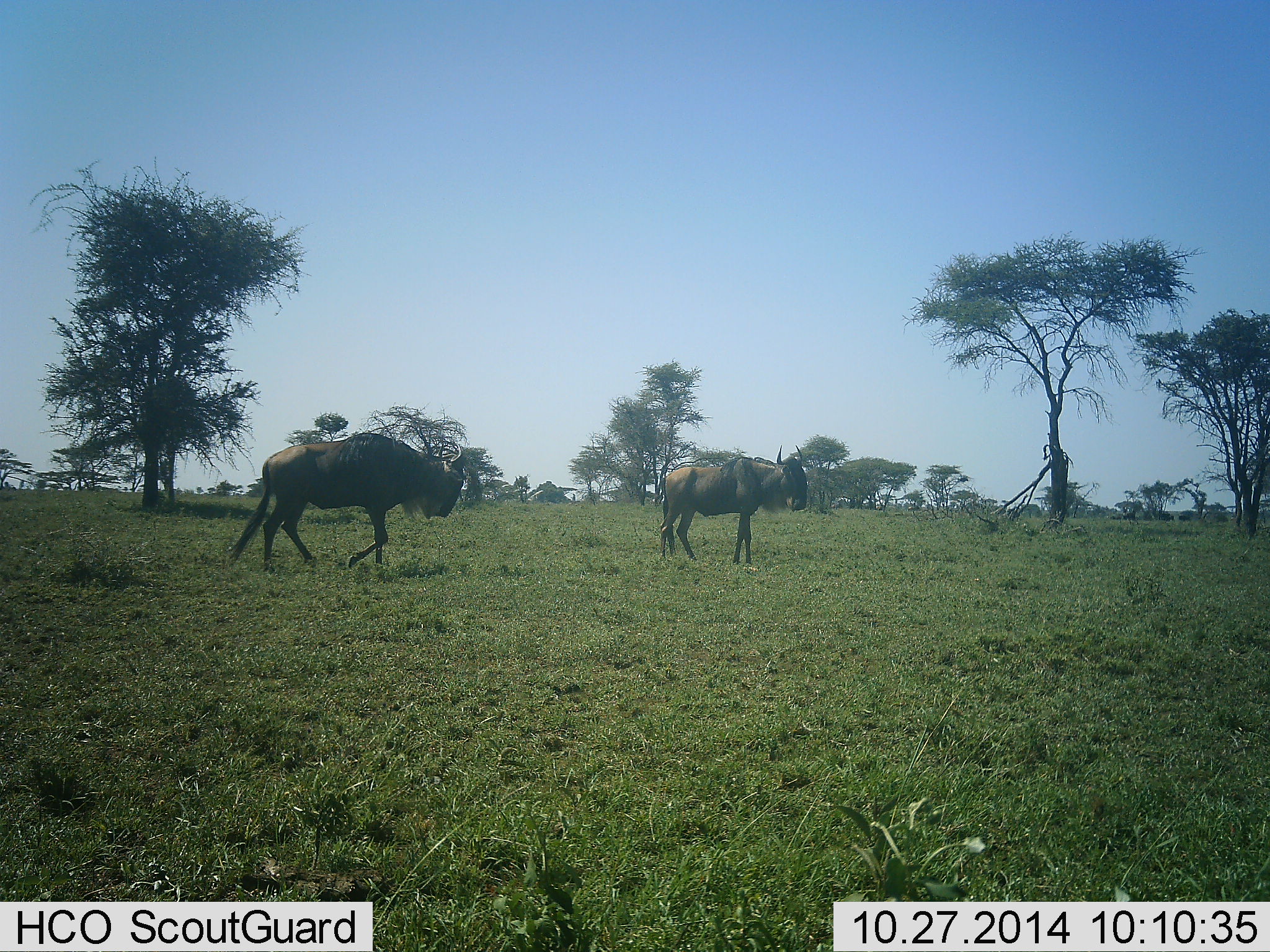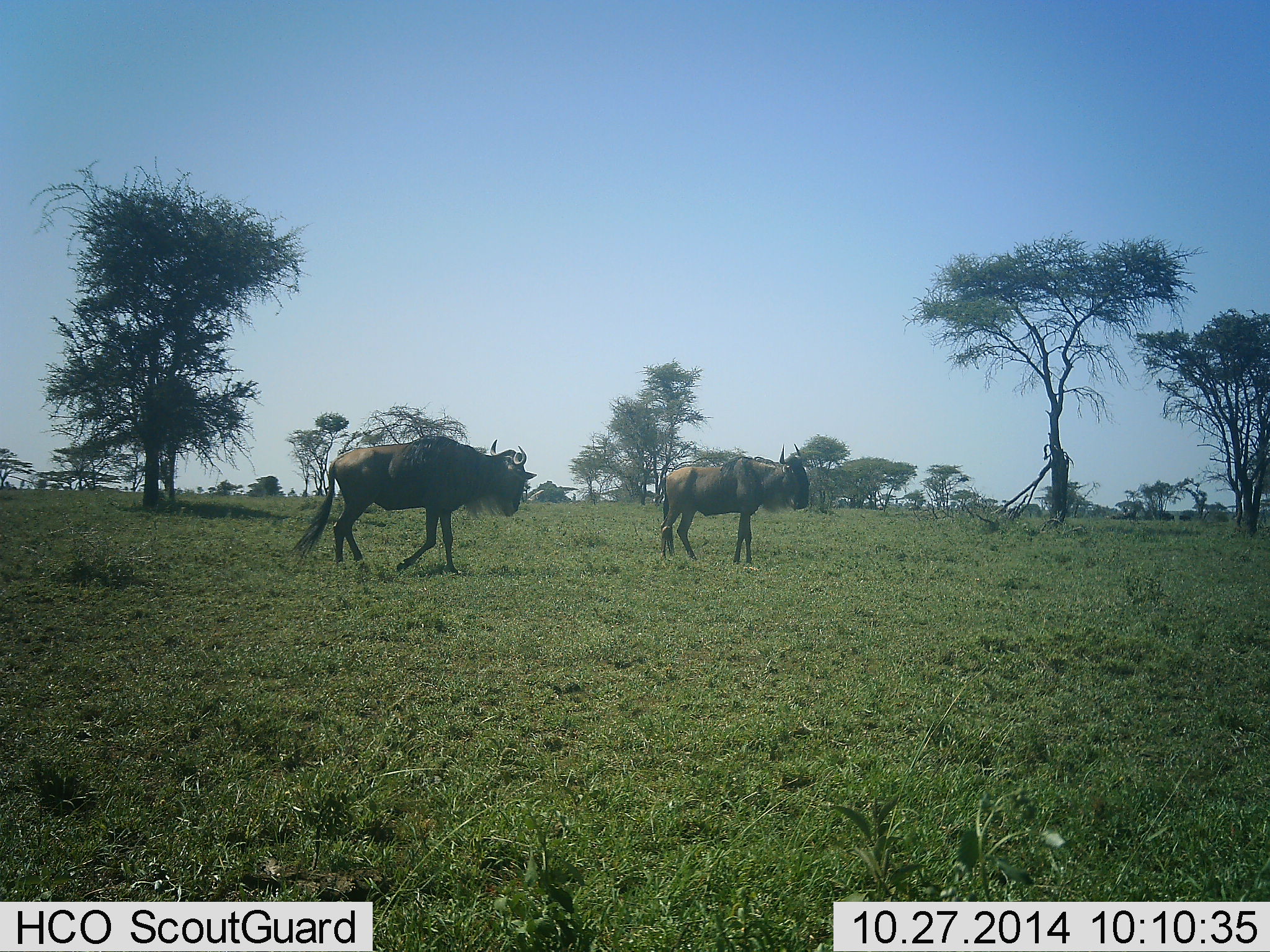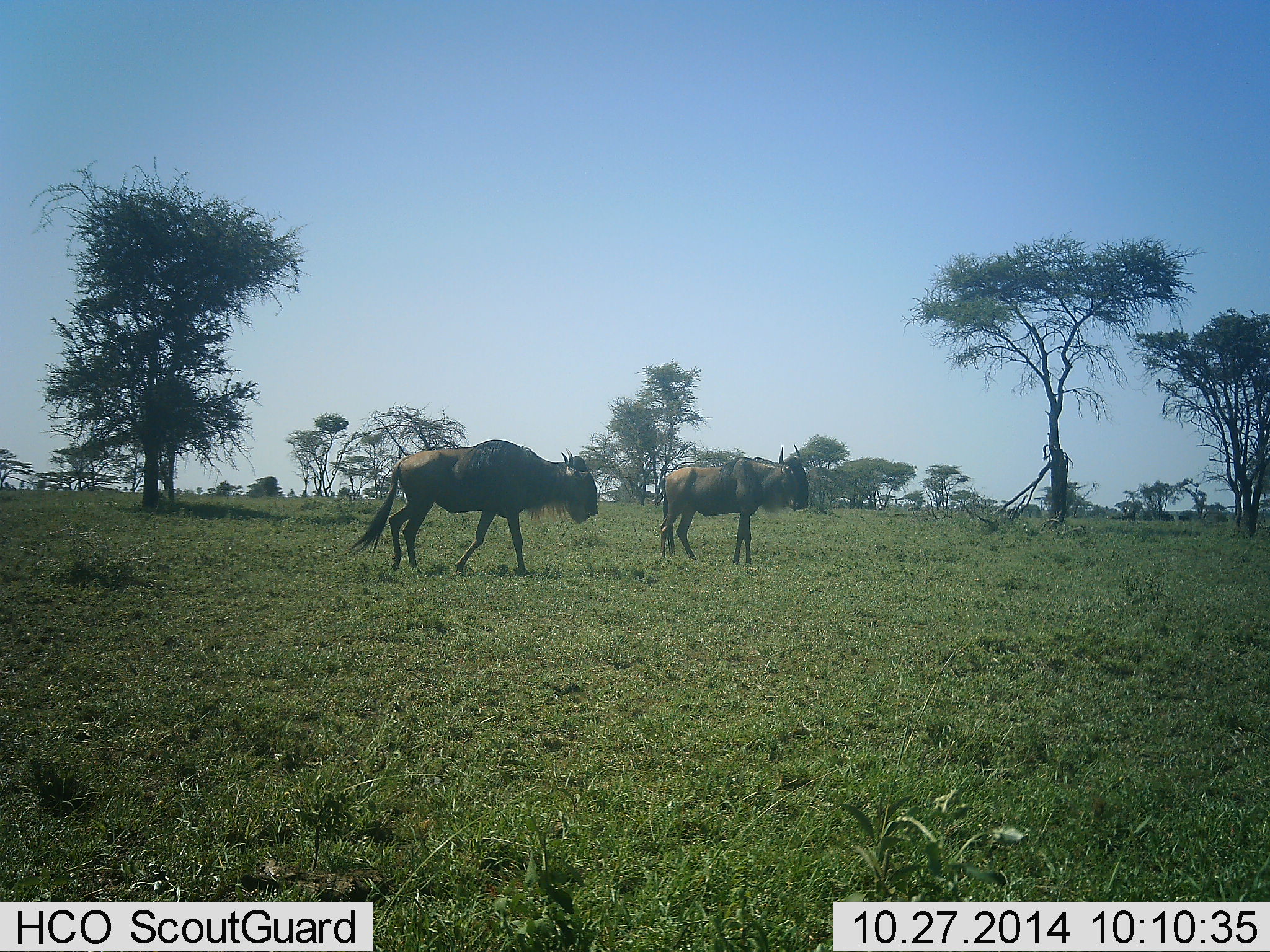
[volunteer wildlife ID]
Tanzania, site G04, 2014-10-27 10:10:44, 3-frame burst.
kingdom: Animalia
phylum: Chordata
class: Mammalia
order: Artiodactyla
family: Bovidae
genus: Connochaetes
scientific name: Connochaetes taurinus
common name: blue wildebeest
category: wildebeest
Wildebeest (blue wildebeest) (Connochaetes taurinus), count 2. Behavior (volunteer vote fractions): standing 80%, resting 0%, moving 80%, interacting 0%. Young present (vote fraction): 0%. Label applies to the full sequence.